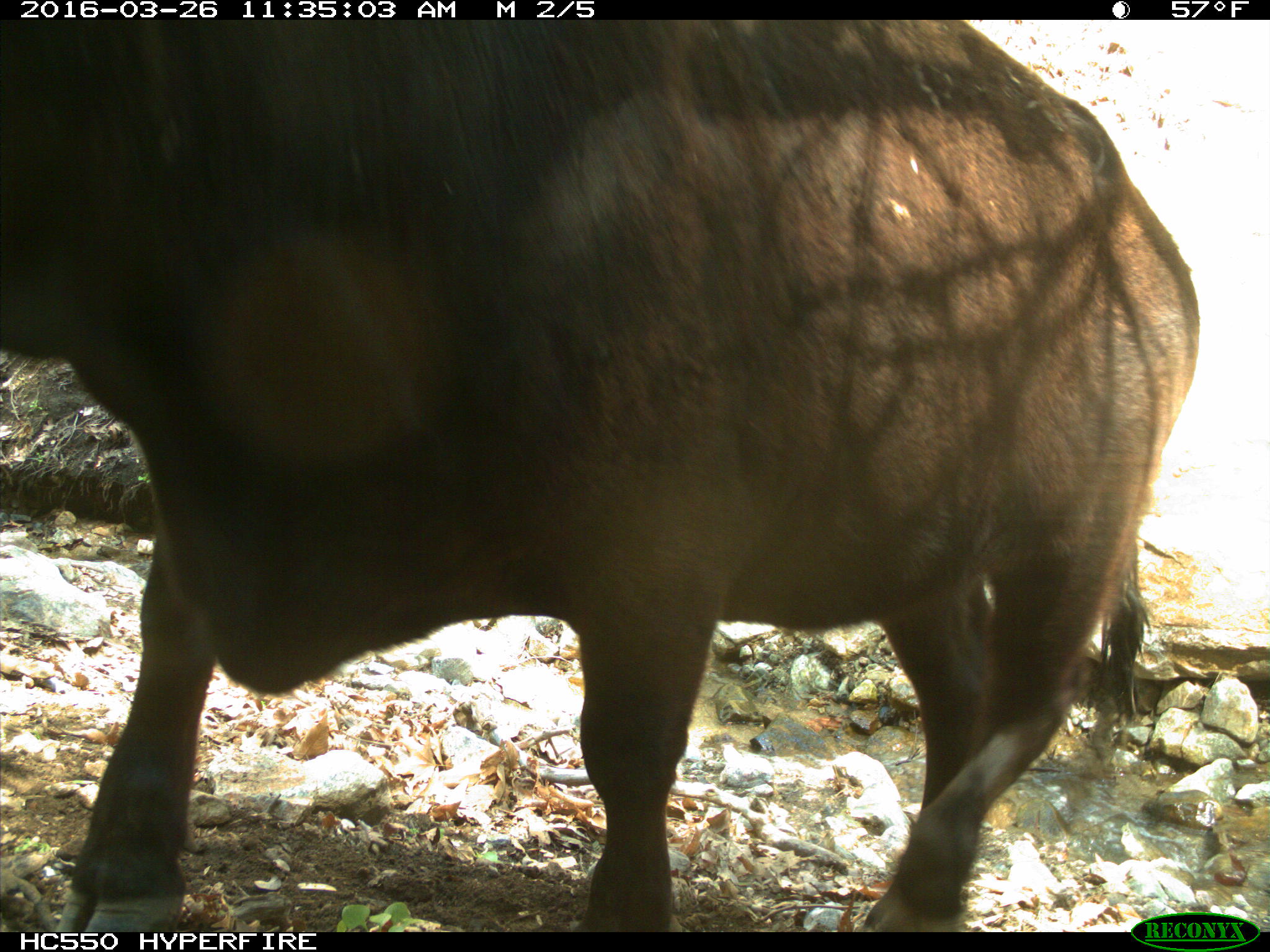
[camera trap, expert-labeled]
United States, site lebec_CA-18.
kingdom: Animalia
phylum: Chordata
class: Mammalia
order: Artiodactyla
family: Bovidae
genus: Bos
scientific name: Bos taurus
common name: domestic cow